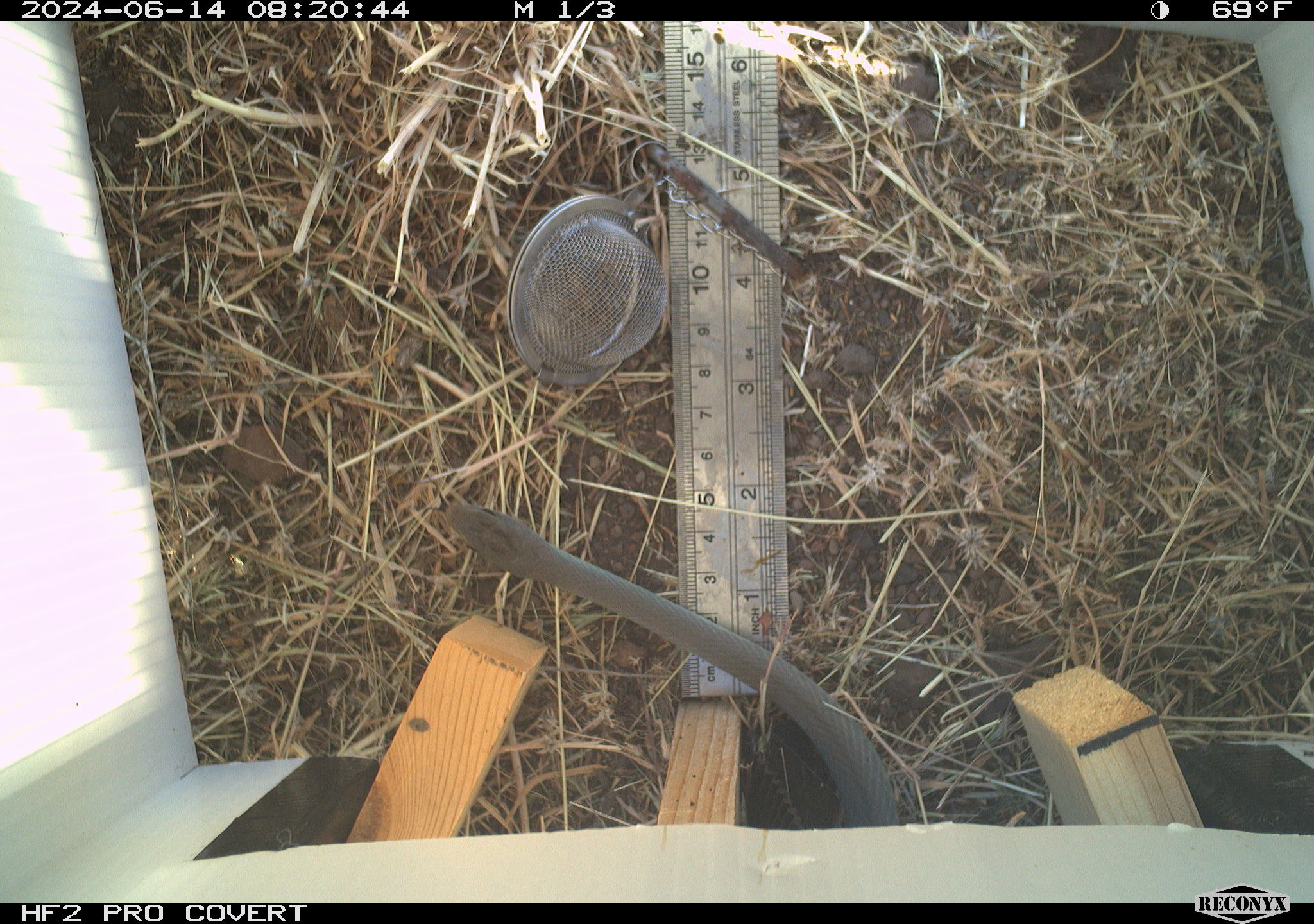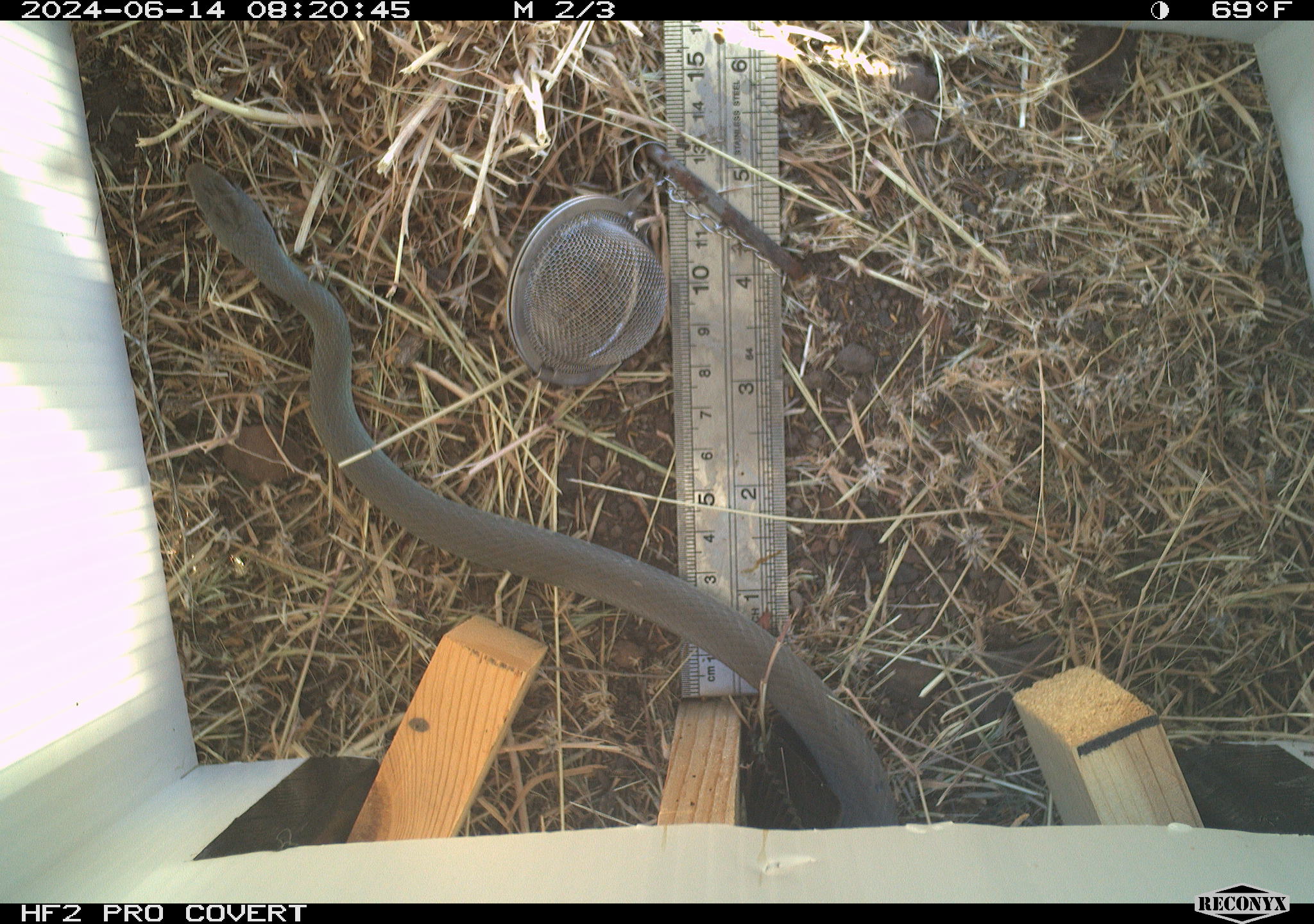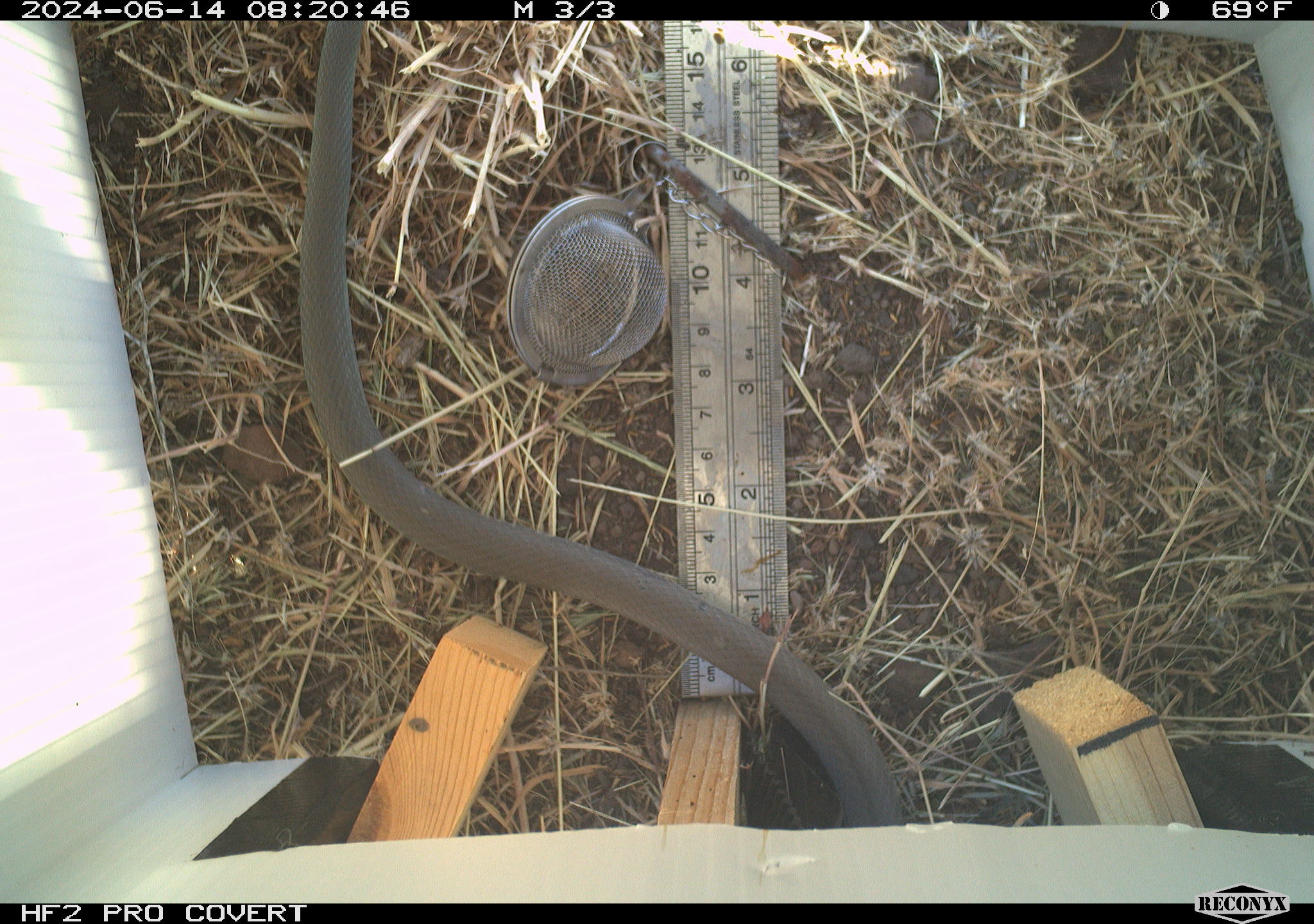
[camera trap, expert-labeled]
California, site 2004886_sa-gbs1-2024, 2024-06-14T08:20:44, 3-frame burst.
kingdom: Animalia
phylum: Chordata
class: Reptilia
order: Squamata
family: Colubridae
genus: Coluber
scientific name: Coluber constrictor mormon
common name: western yellow-bellied racer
Western yellow-bellied racer (Coluber constrictor mormon).